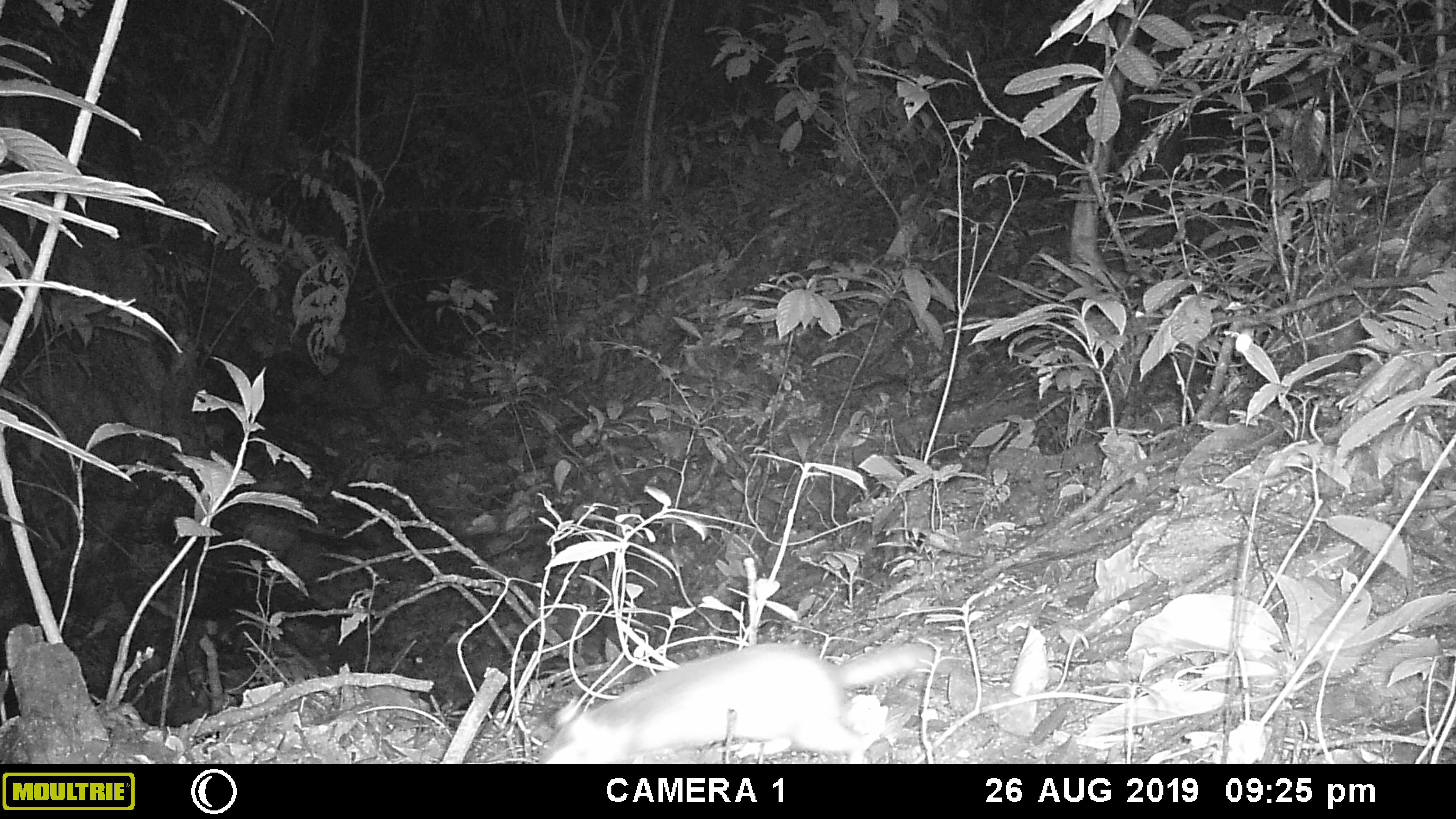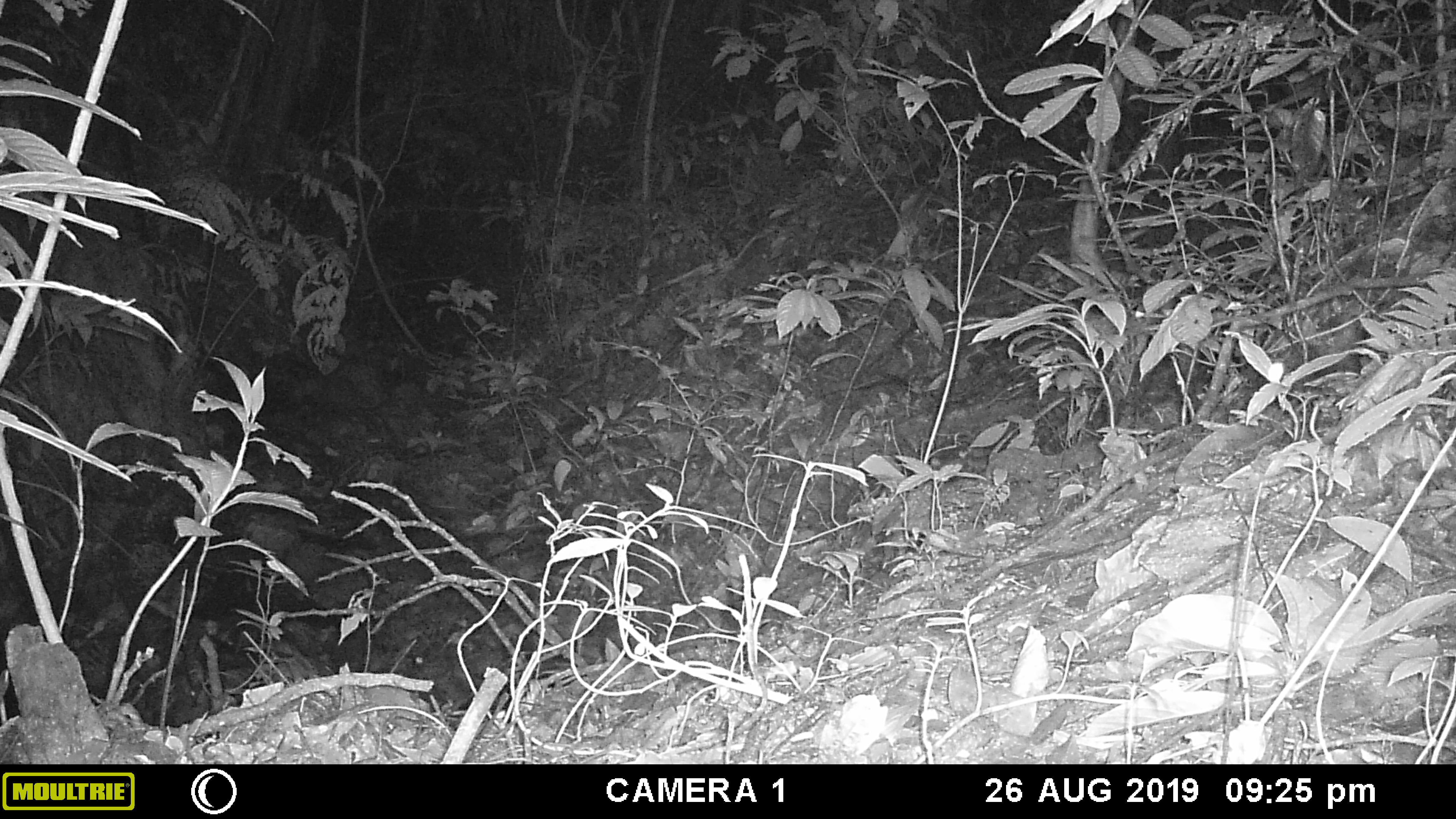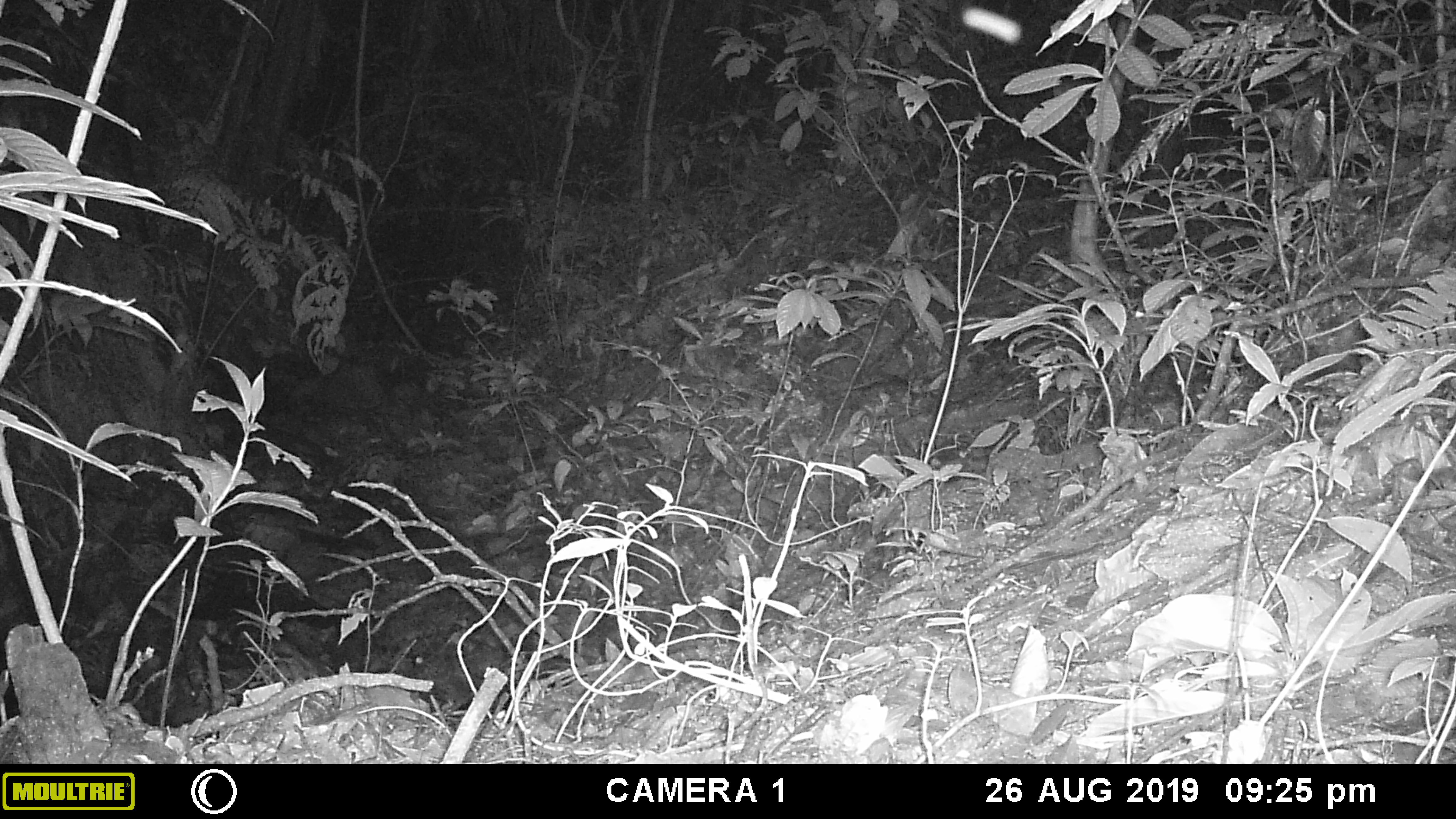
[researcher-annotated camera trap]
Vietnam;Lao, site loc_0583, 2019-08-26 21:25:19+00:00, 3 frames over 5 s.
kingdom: Animalia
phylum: Chordata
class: Mammalia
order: Carnivora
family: Mustelidae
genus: Melogale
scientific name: Melogale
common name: ferret badger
Ferret badger (Melogale). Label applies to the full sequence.